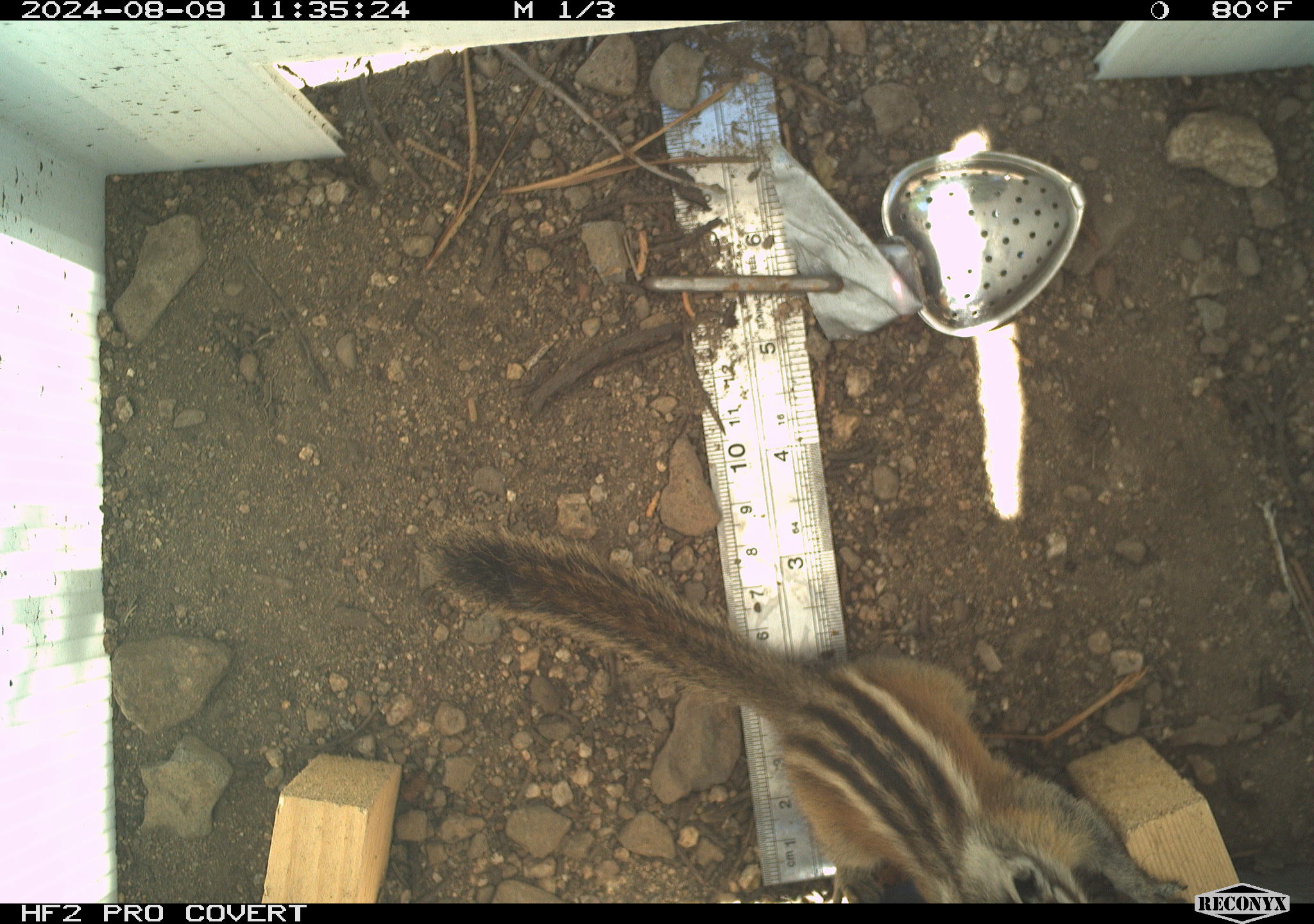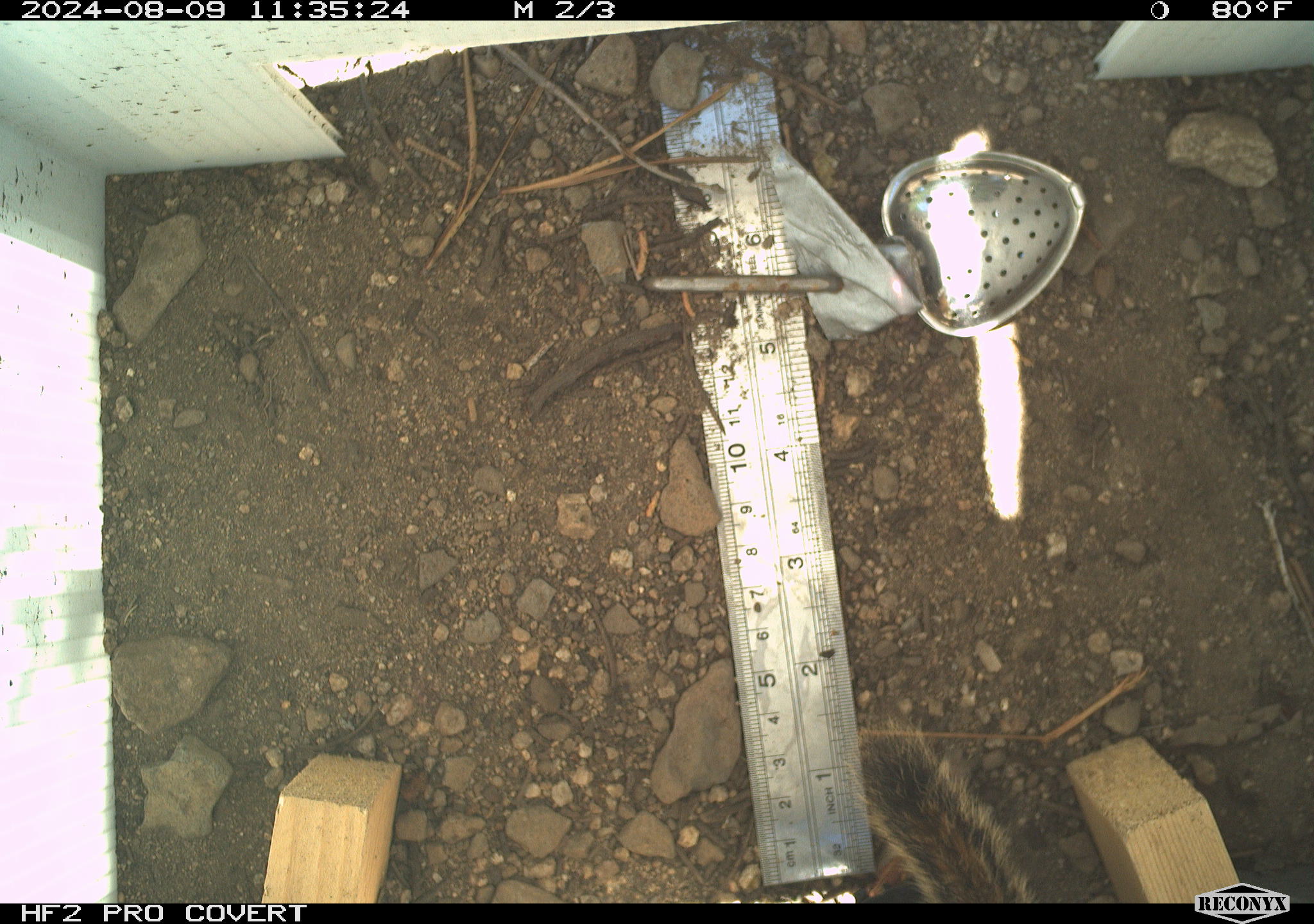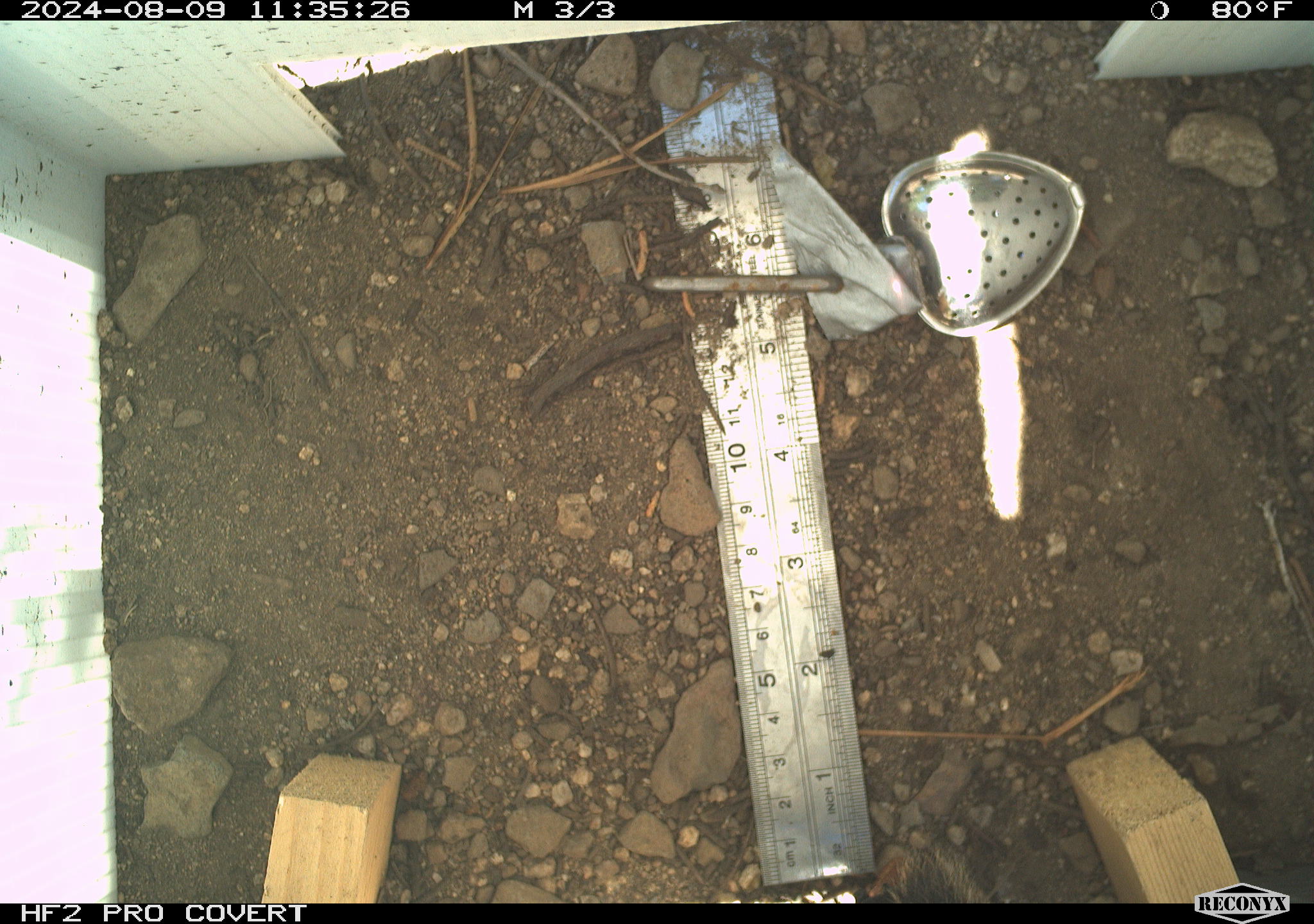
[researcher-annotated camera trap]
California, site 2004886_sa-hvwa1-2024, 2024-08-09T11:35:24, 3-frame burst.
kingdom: Animalia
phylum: Chordata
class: Mammalia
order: Rodentia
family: Sciuridae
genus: Neotamias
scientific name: Neotamias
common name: western chipmunks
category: neotamias species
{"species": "neotamias species (western chipmunks) (Neotamias)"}